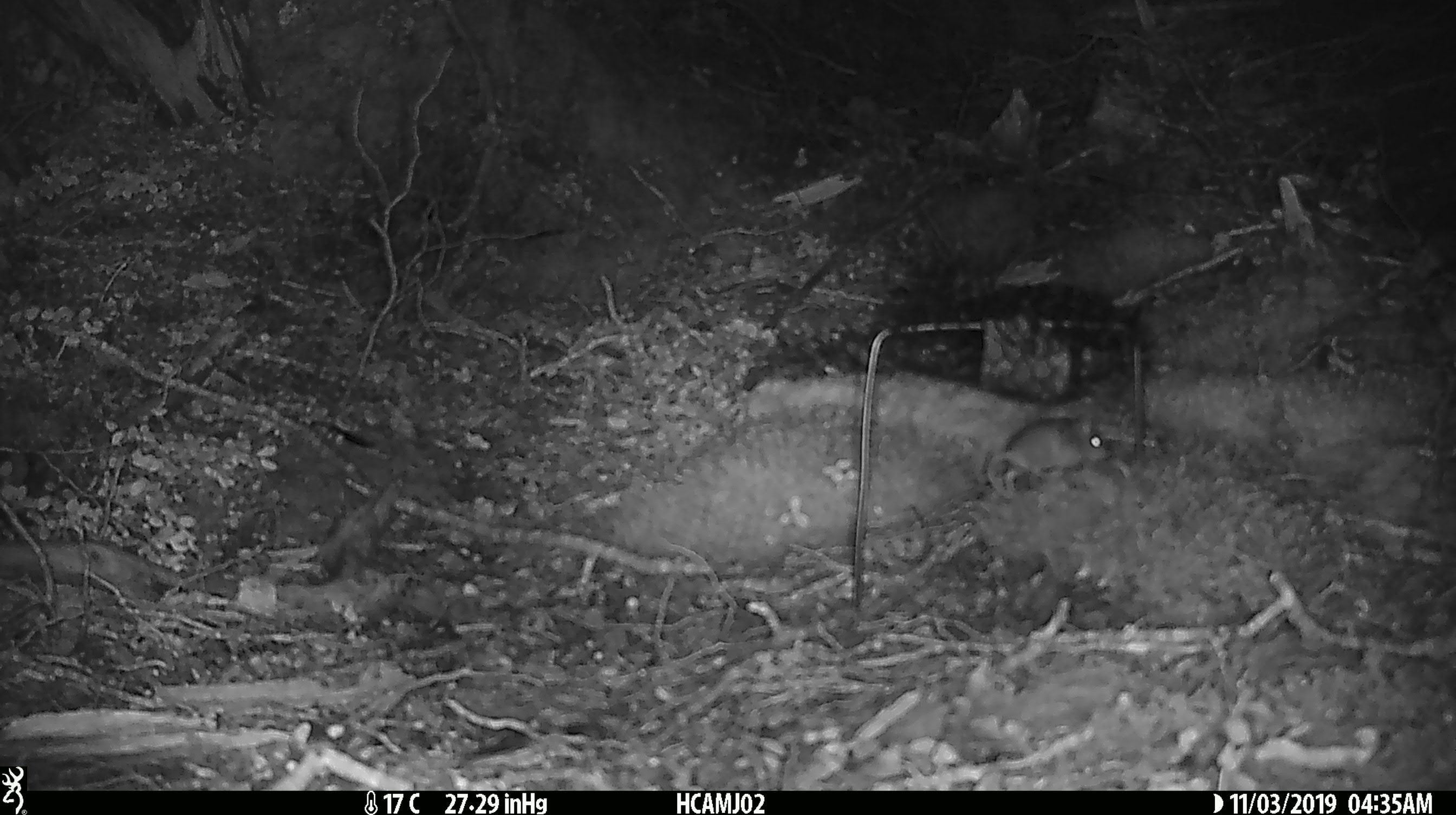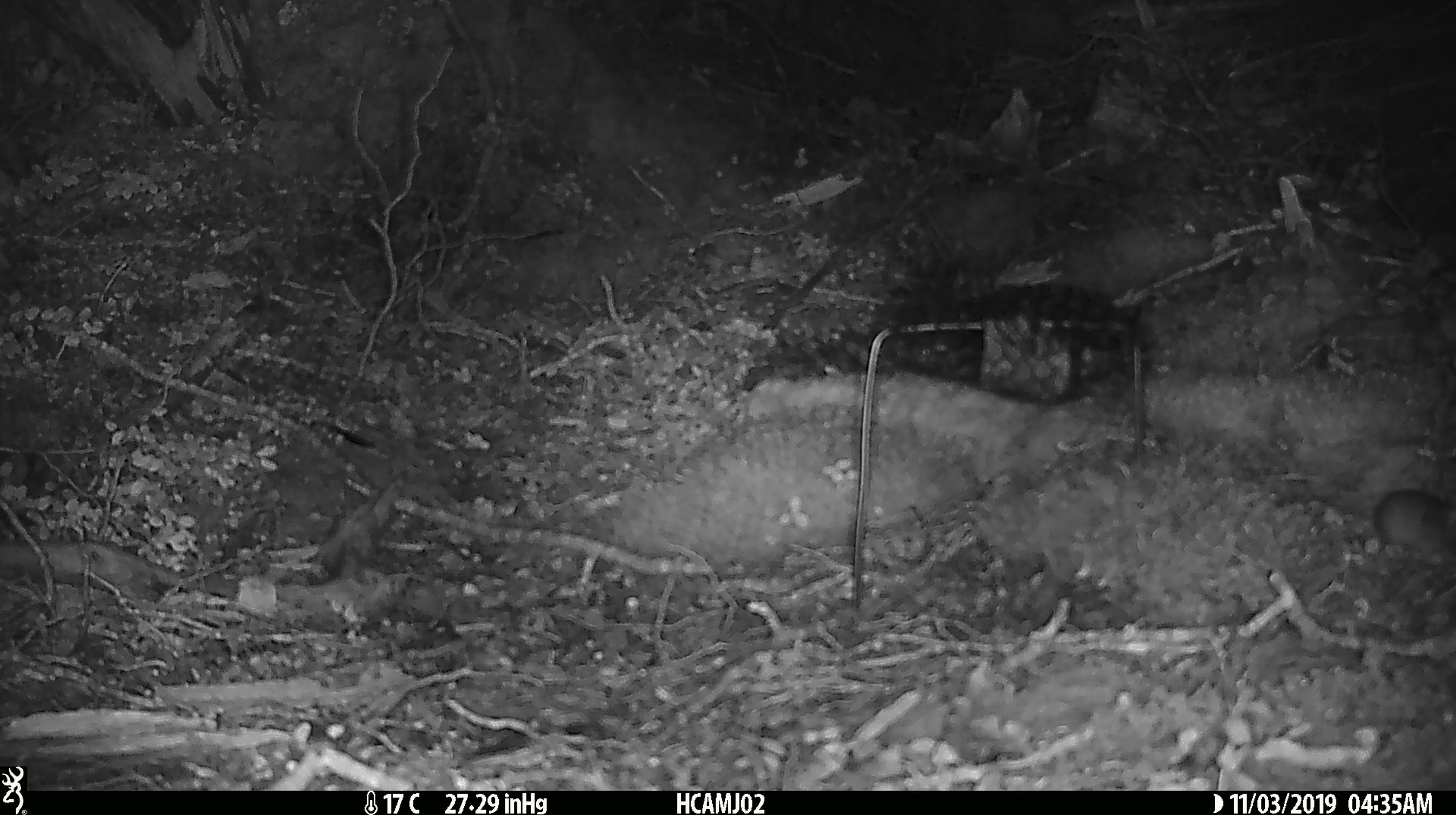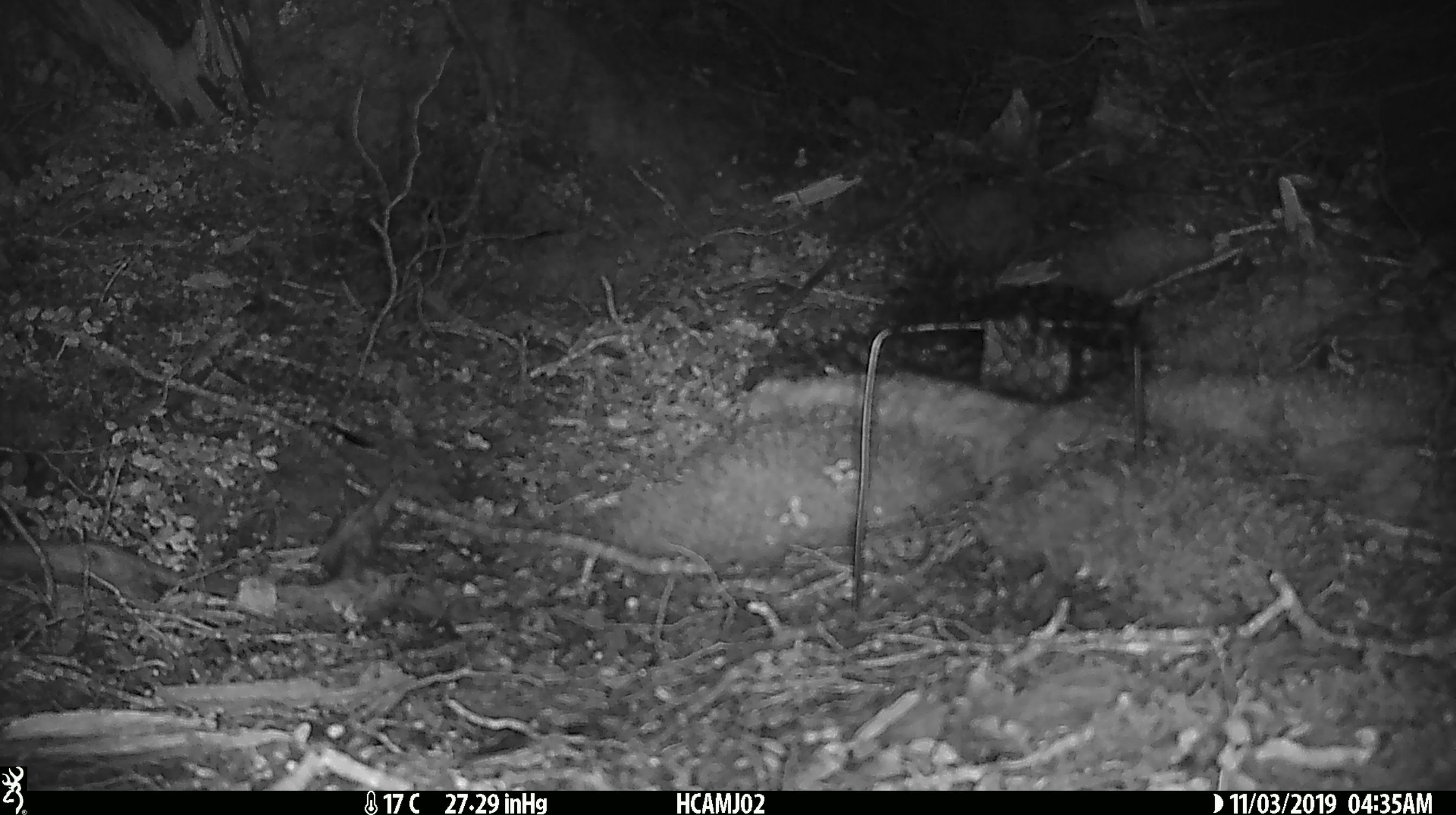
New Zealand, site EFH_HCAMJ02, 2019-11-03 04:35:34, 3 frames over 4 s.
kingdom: Animalia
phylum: Chordata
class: Mammalia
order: Rodentia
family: Muridae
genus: Mus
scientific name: Mus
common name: mouse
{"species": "mouse (Mus)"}